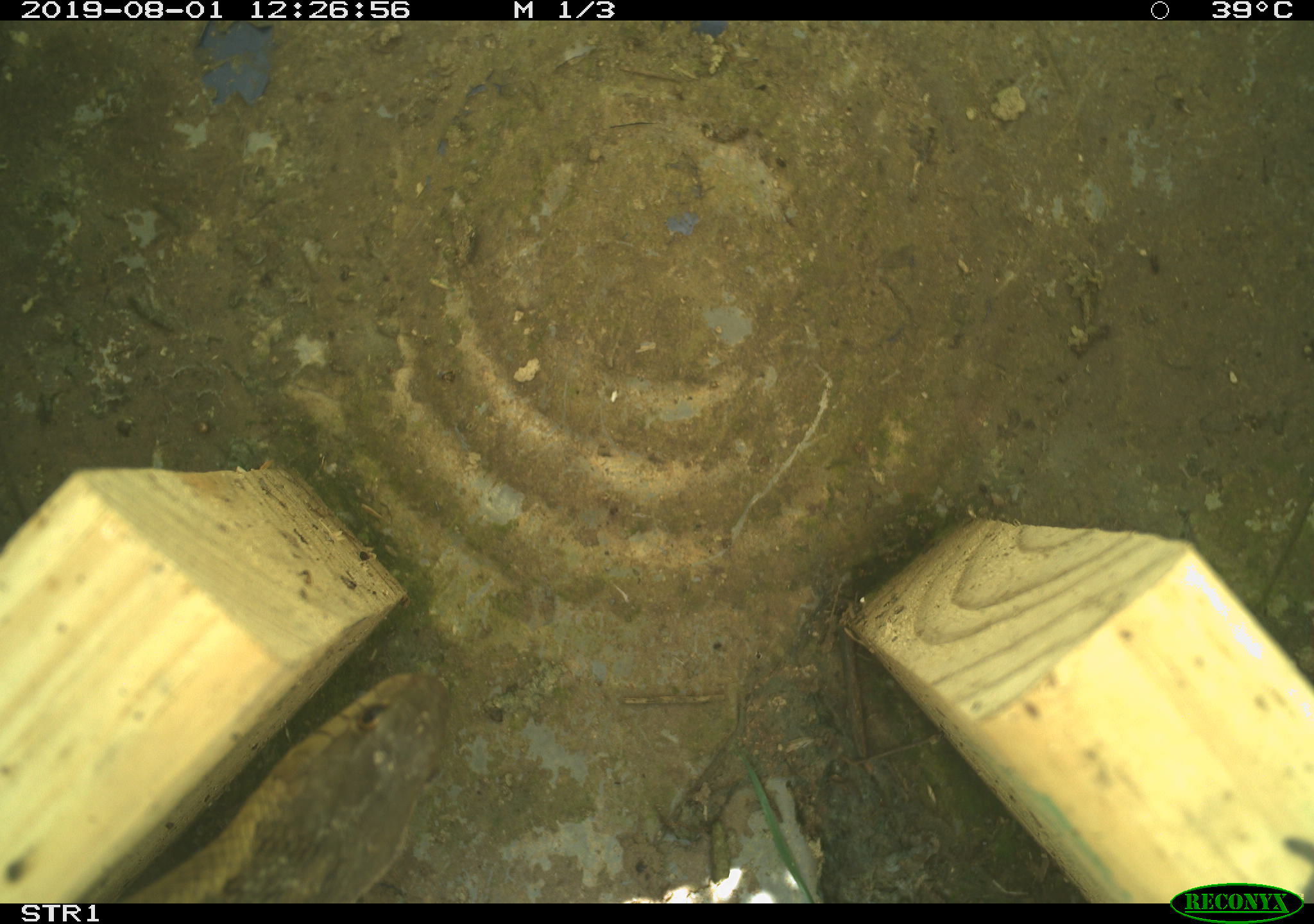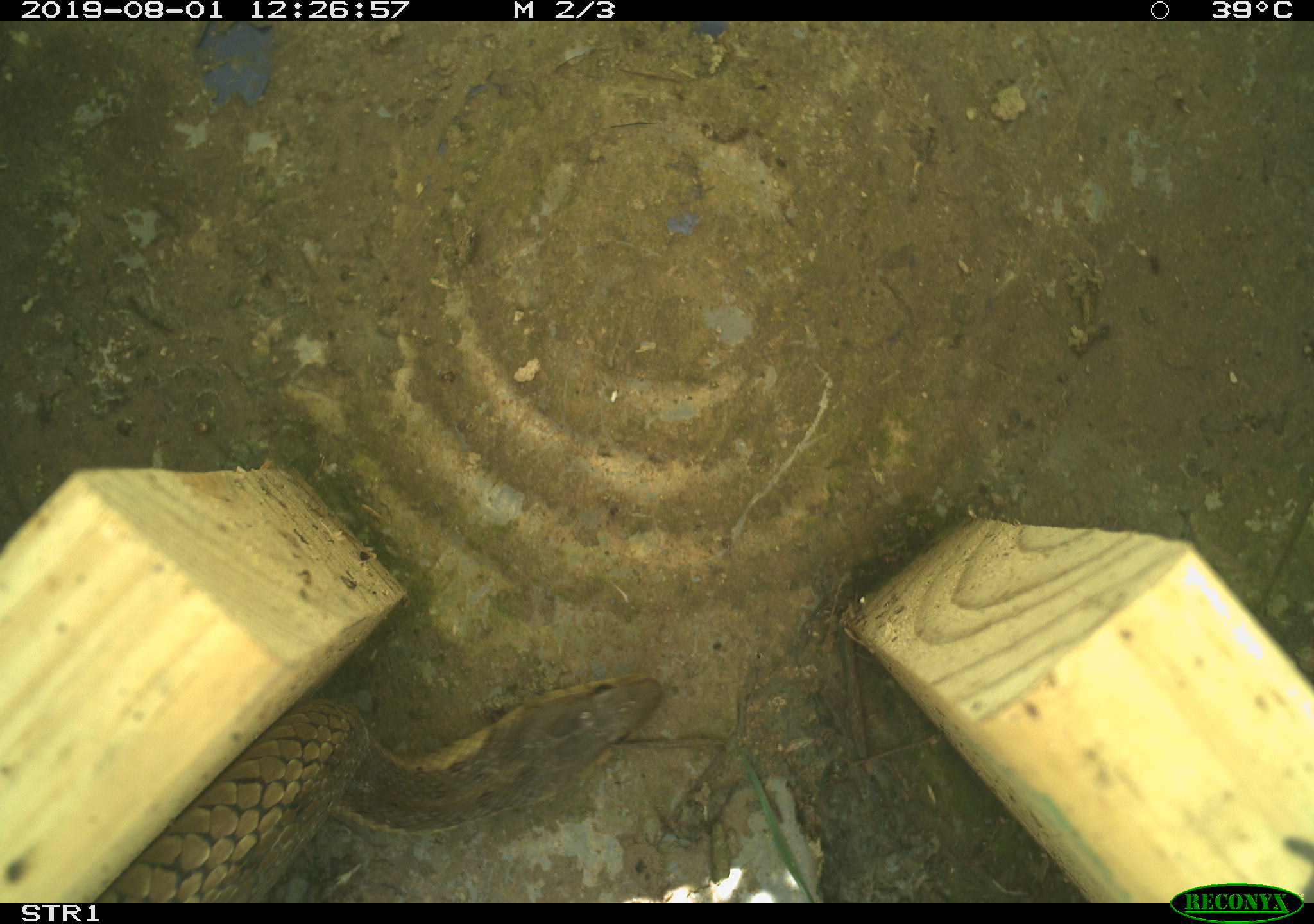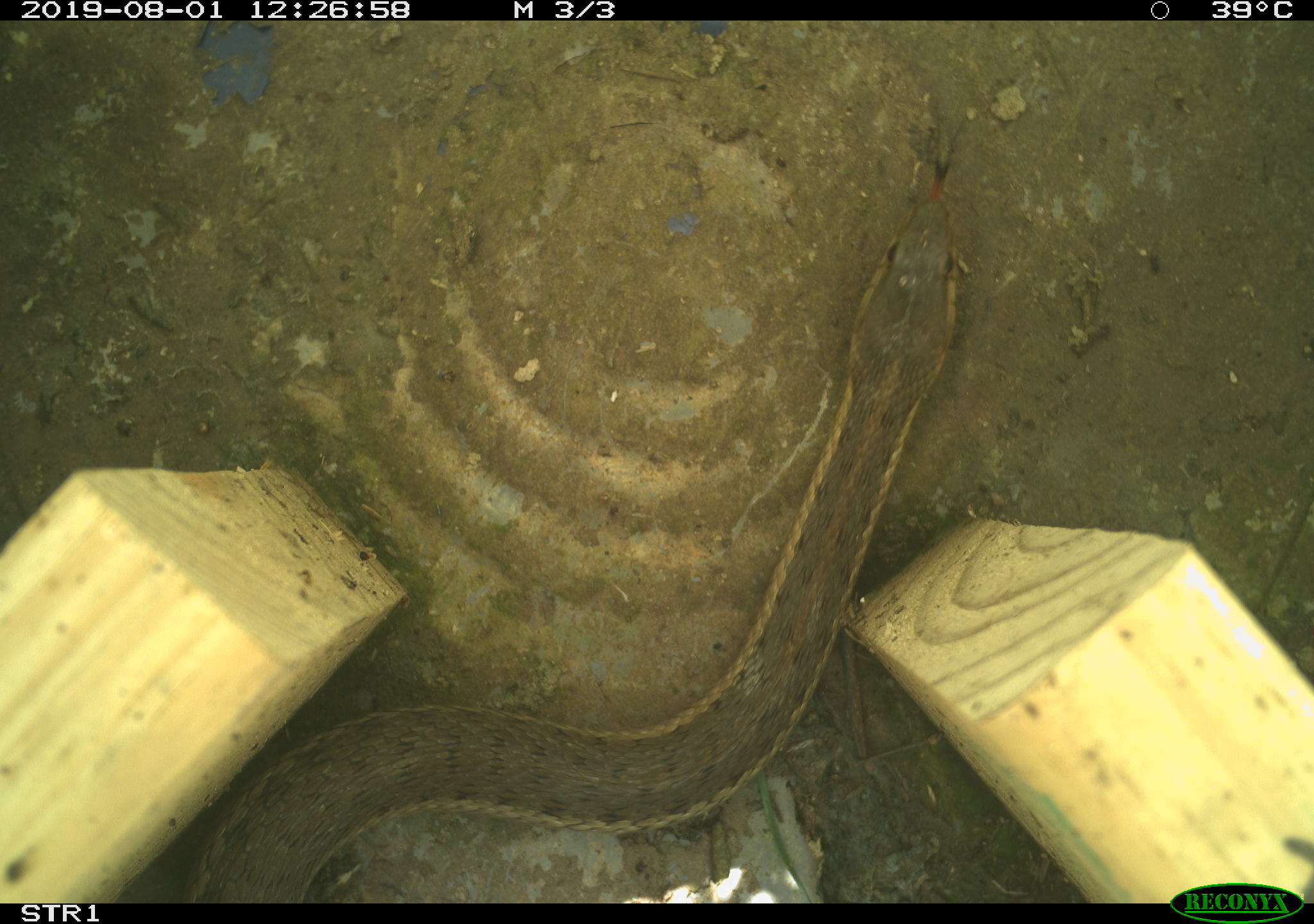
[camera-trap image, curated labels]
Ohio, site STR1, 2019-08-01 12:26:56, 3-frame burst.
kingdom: Animalia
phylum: Chordata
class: Reptilia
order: Squamata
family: Colubridae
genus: Thamnophis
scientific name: Thamnophis sirtalis sirtalis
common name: eastern gartersnake